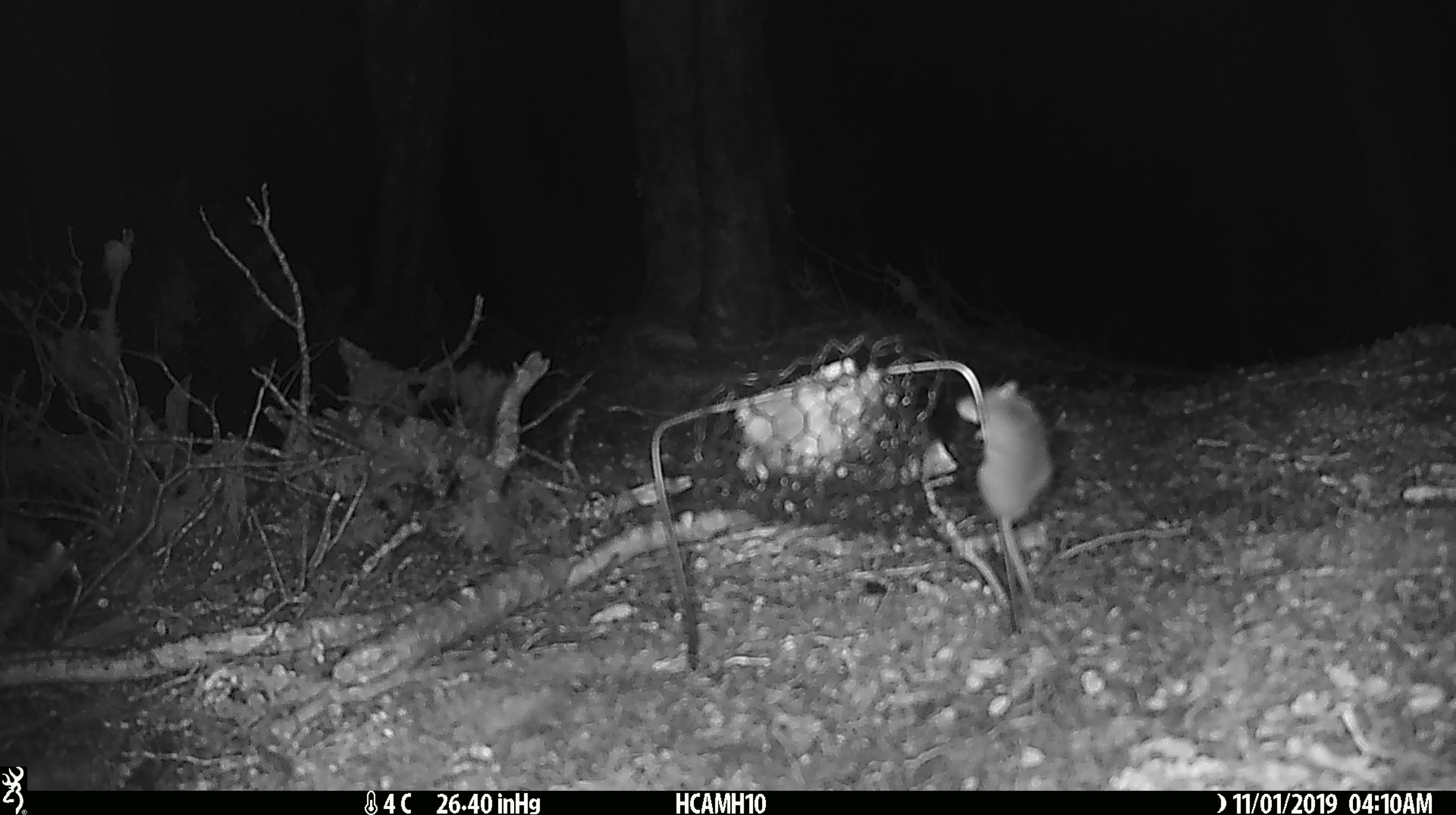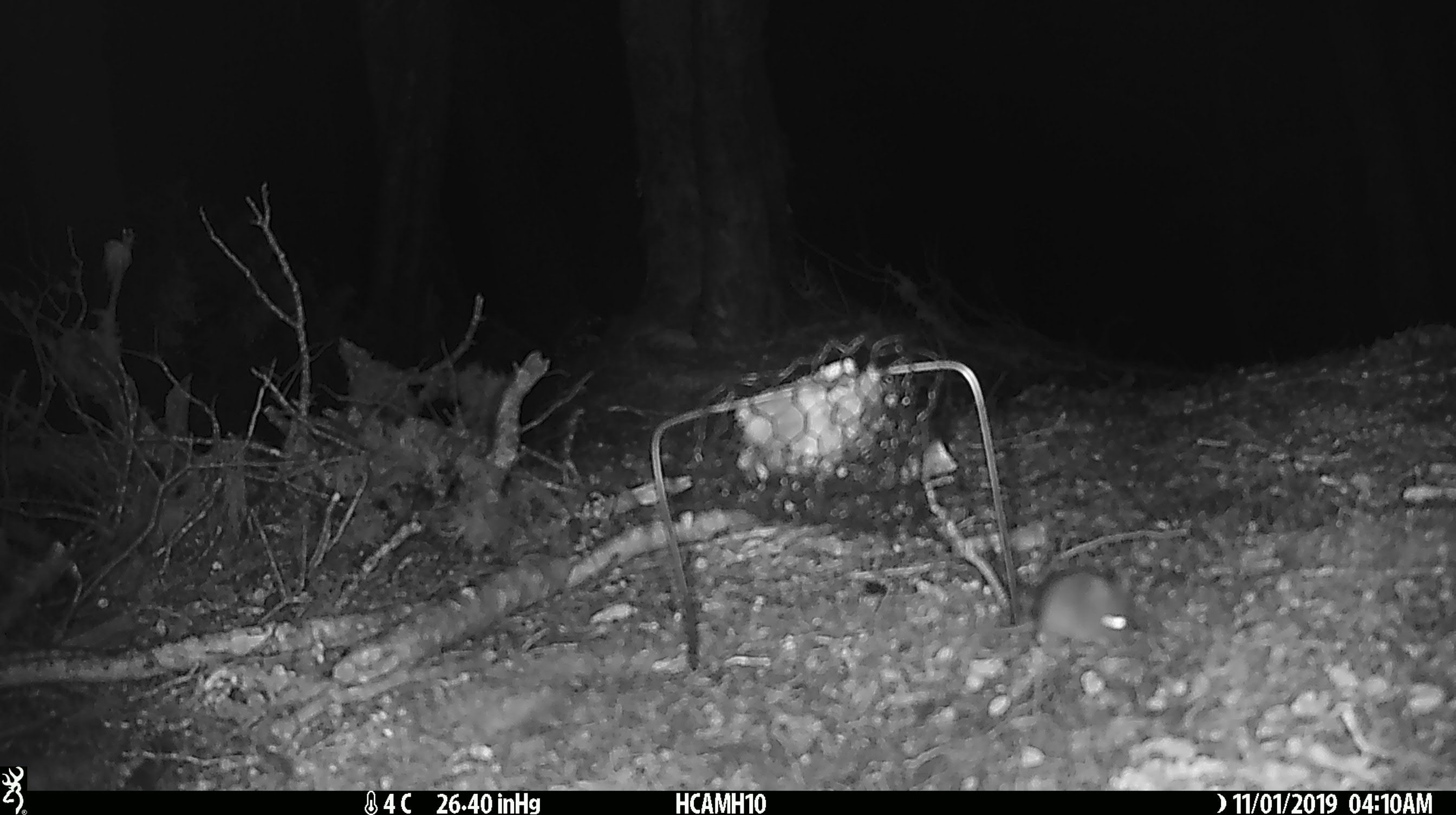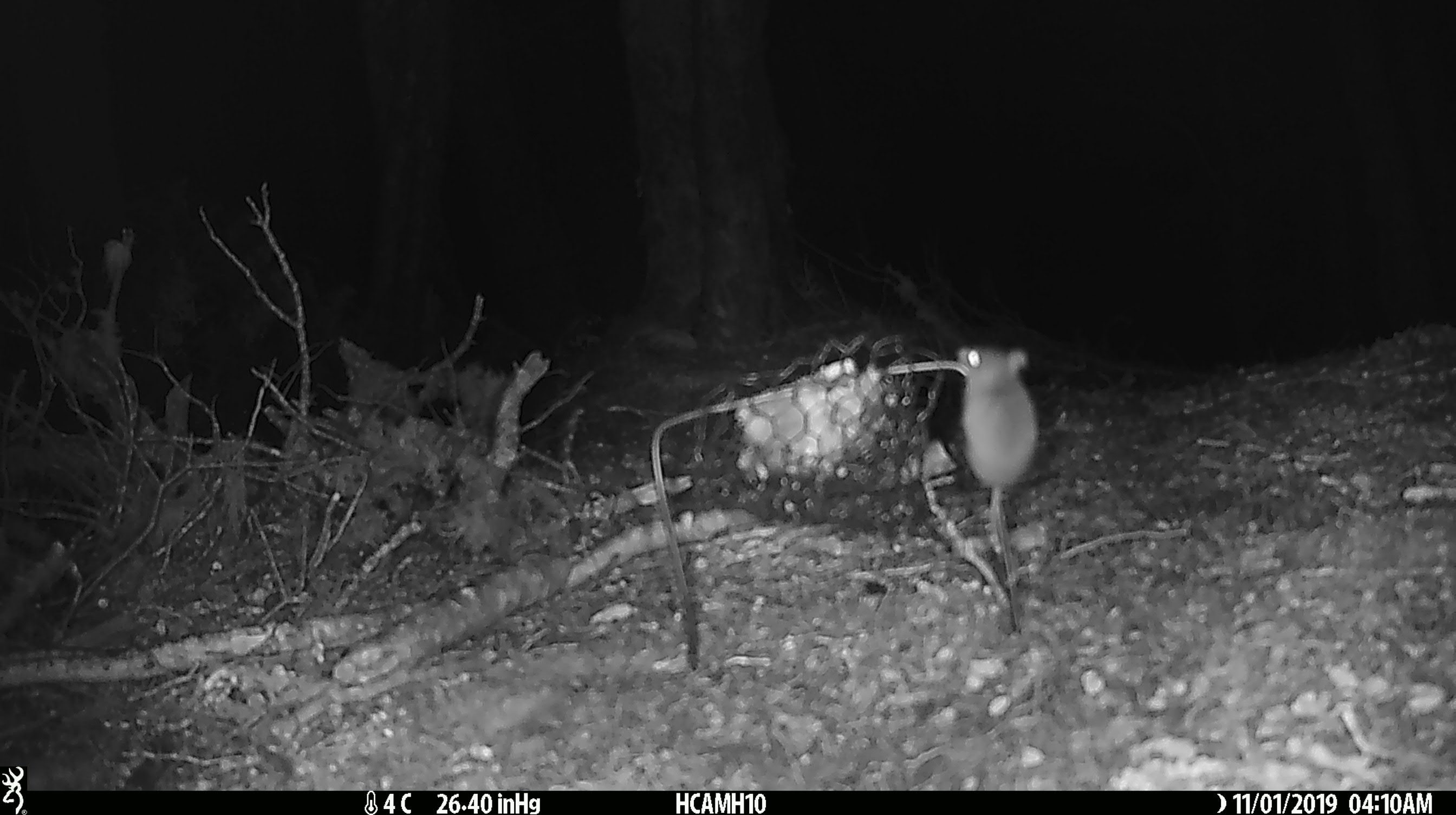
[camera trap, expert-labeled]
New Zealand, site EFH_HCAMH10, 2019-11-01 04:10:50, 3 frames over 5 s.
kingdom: Animalia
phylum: Chordata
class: Mammalia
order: Rodentia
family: Muridae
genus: Mus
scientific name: Mus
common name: mouse